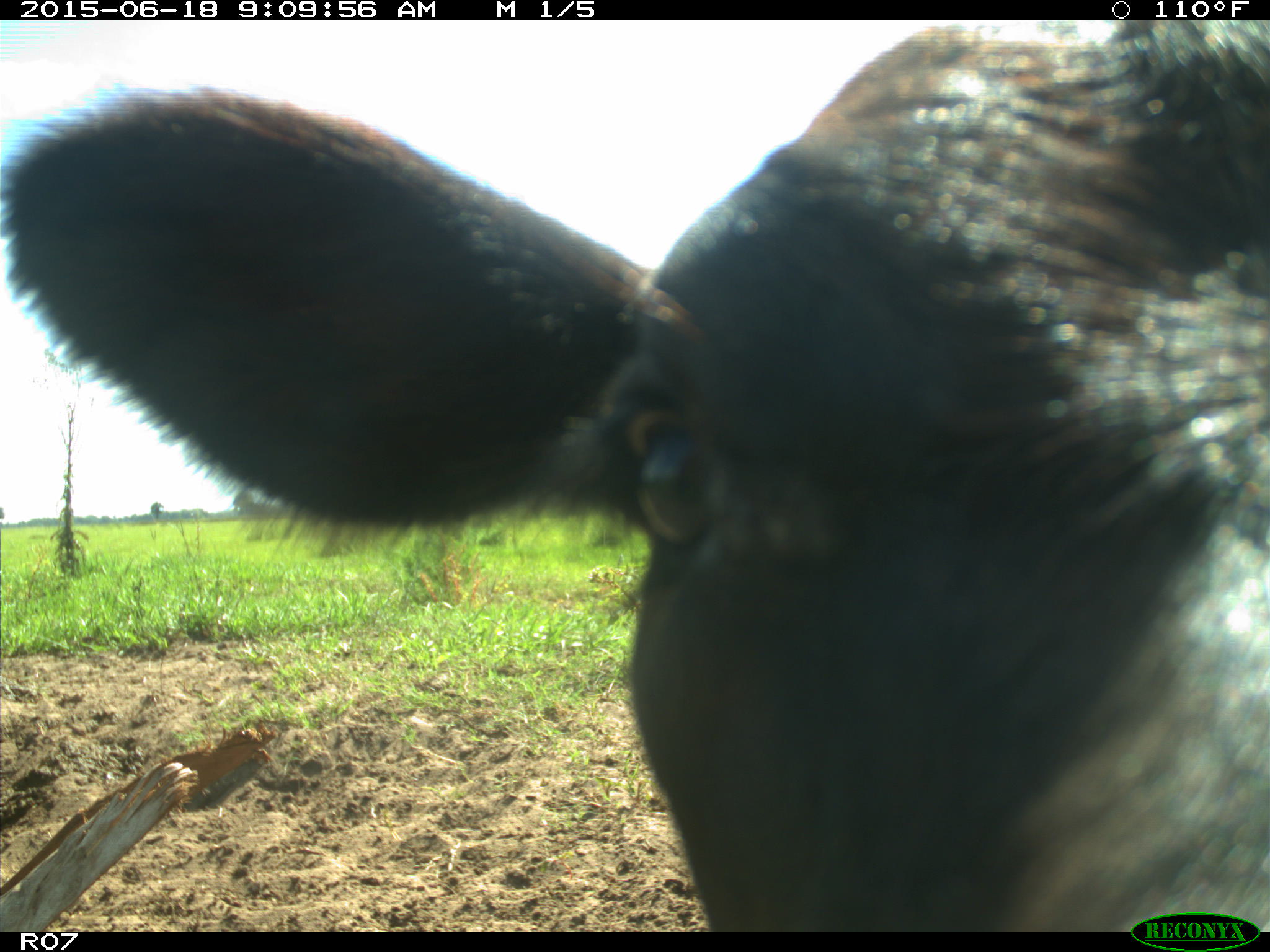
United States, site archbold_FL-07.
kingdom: Animalia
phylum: Chordata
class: Mammalia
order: Artiodactyla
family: Bovidae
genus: Bos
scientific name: Bos taurus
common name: domestic cow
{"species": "Bos taurus (domestic cow)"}